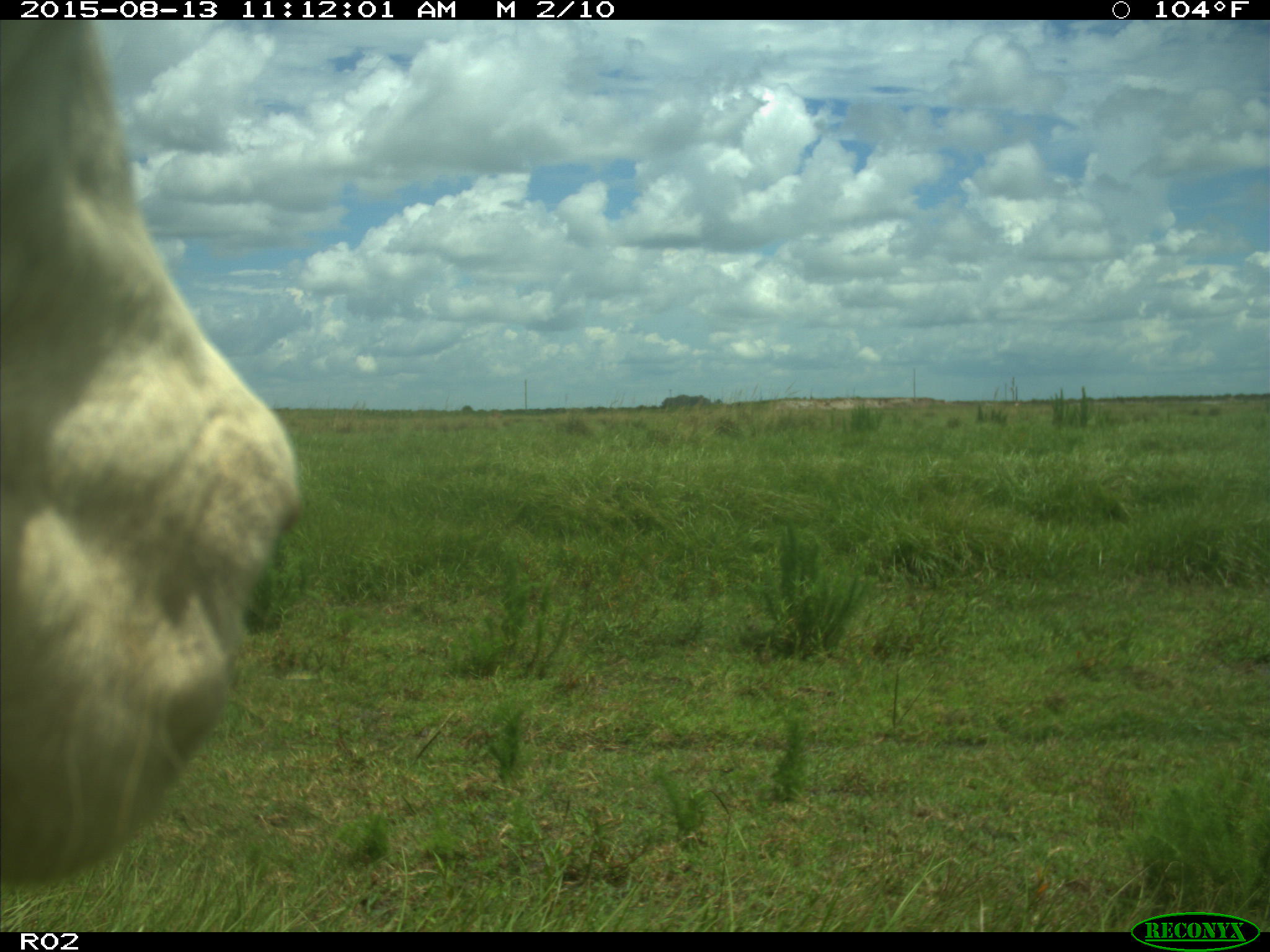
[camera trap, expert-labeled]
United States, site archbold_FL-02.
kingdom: Animalia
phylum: Chordata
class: Mammalia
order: Artiodactyla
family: Bovidae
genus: Bos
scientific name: Bos taurus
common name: domestic cow